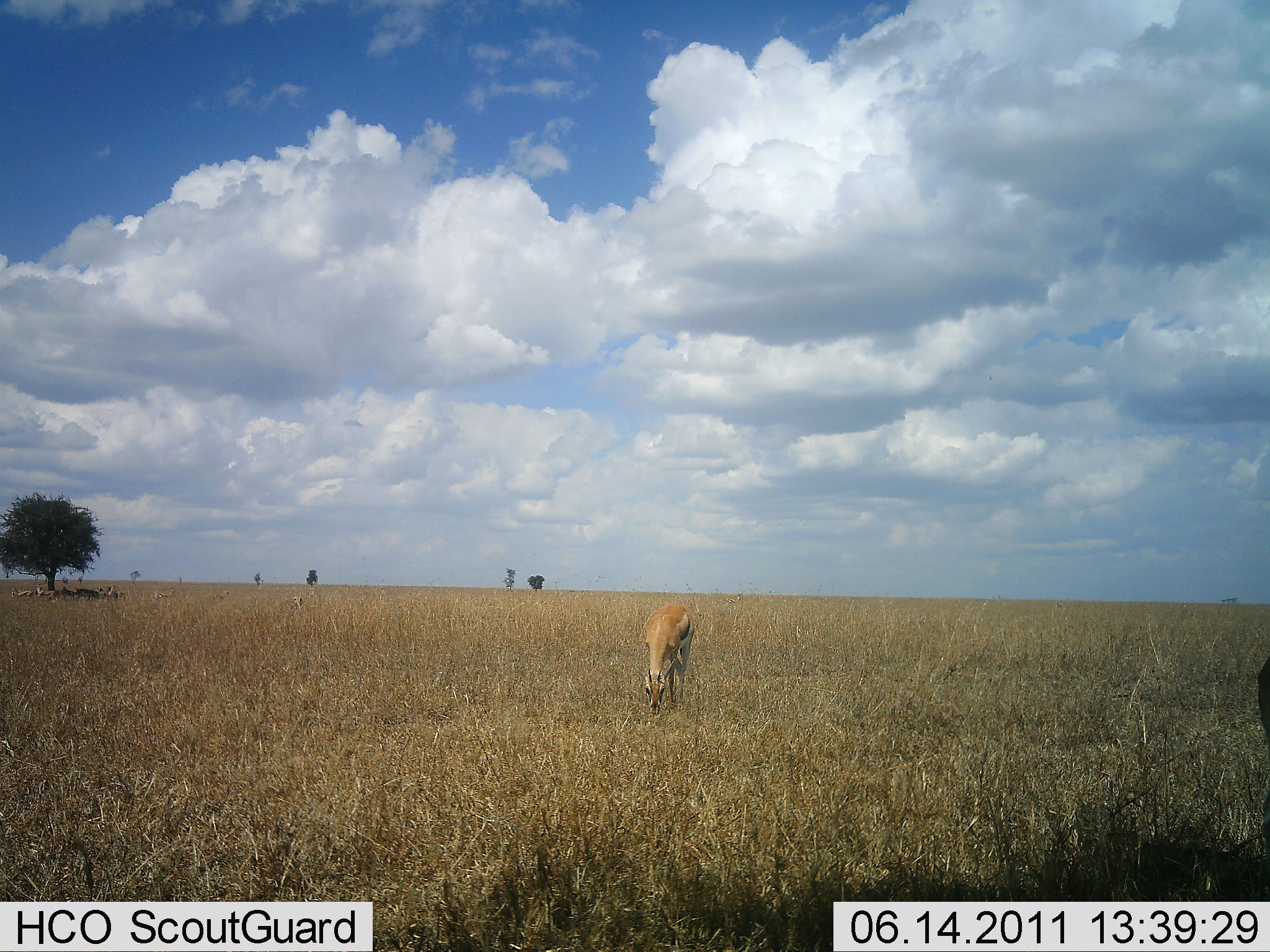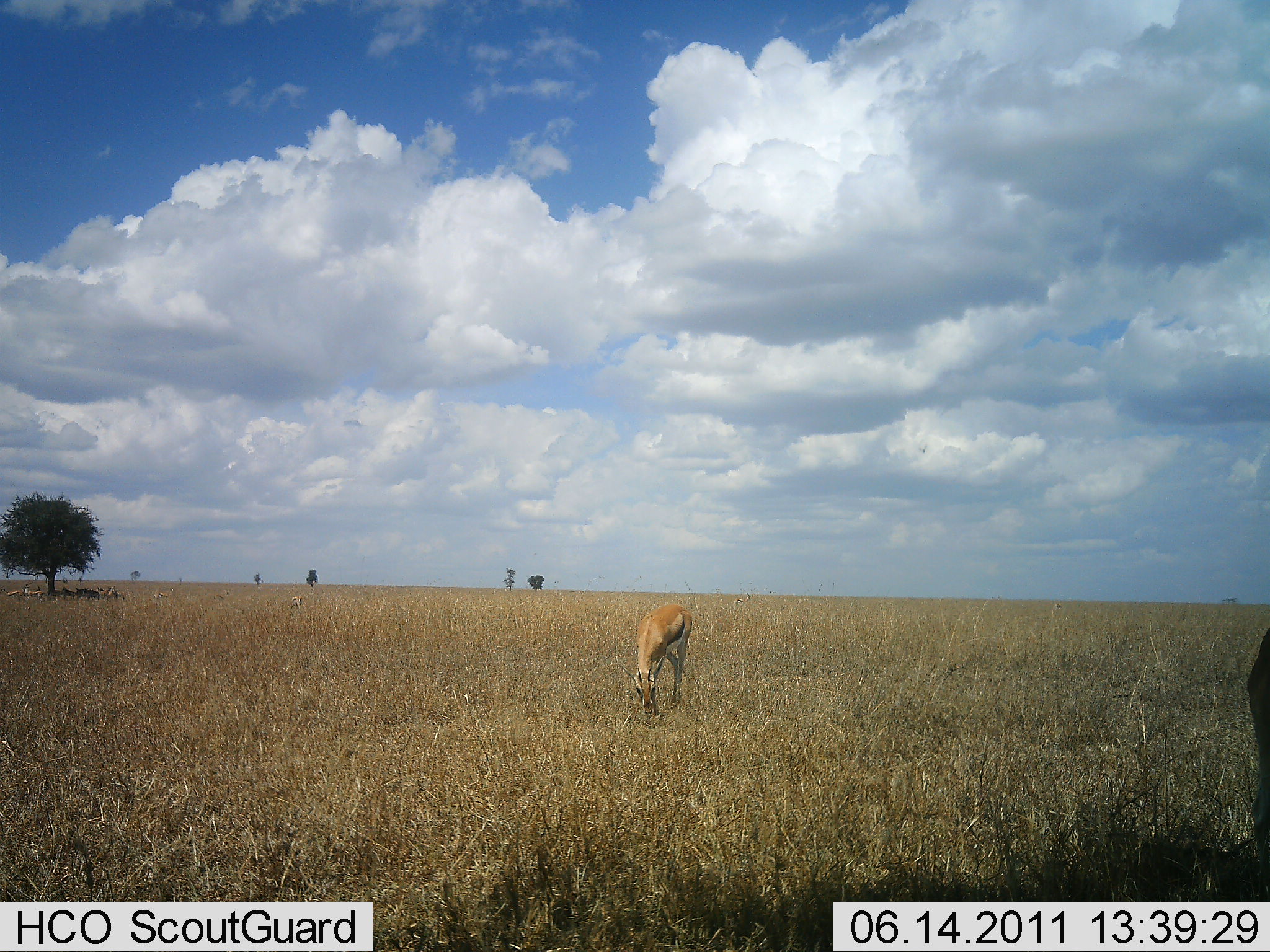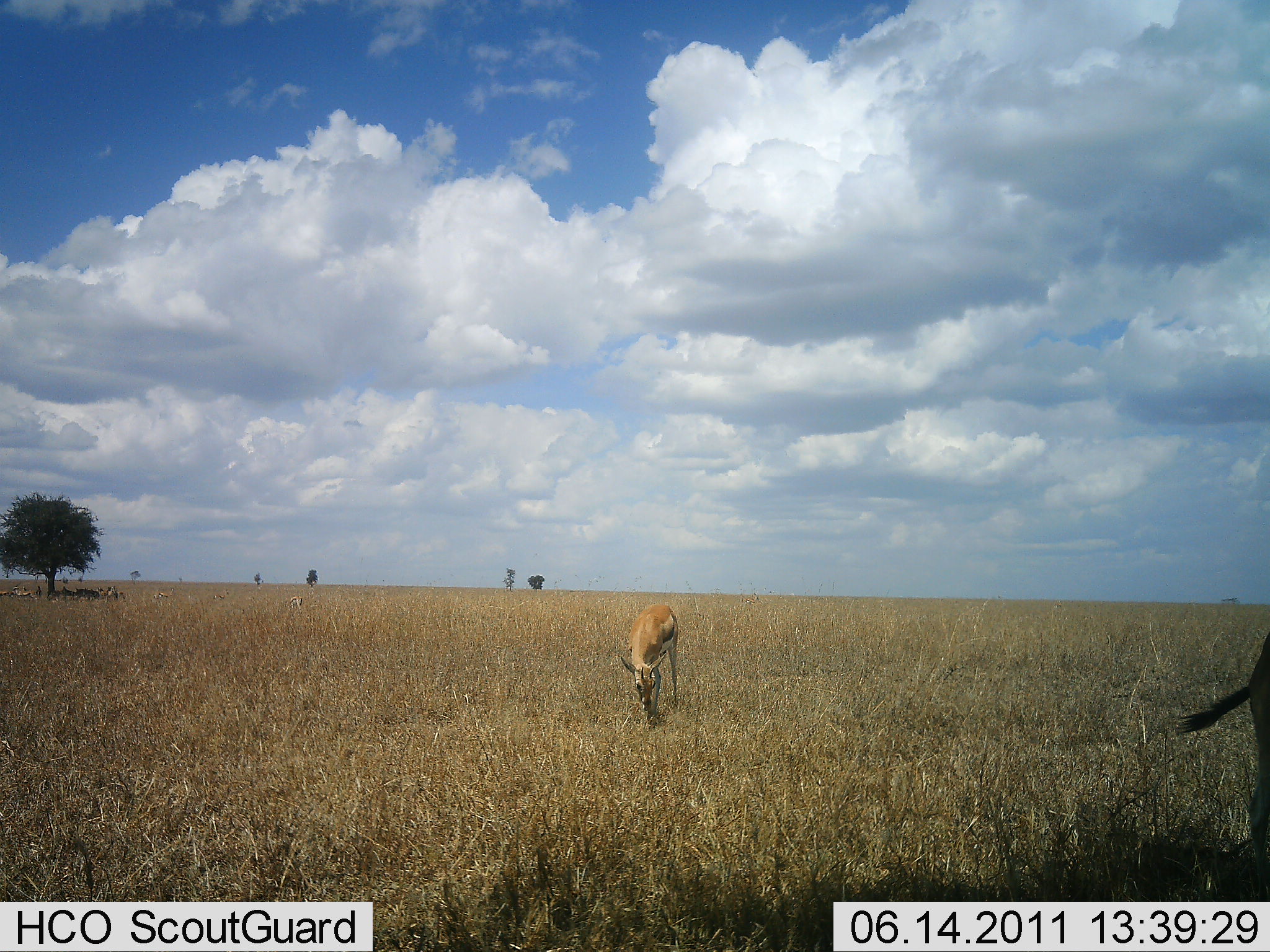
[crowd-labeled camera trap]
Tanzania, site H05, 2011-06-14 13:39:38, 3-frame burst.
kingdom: Animalia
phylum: Chordata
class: Mammalia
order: Artiodactyla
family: Bovidae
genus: Eudorcas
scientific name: Eudorcas thomsonii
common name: thomson's gazelle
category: gazellethomsons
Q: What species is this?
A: Gazellethomsons (thomson's gazelle) (Eudorcas thomsonii).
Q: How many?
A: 2.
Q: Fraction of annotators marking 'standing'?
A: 50%.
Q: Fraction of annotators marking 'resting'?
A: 0%.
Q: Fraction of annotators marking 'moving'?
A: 7%.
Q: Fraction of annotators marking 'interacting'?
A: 0%.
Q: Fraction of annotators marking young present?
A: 0%.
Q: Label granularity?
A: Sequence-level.